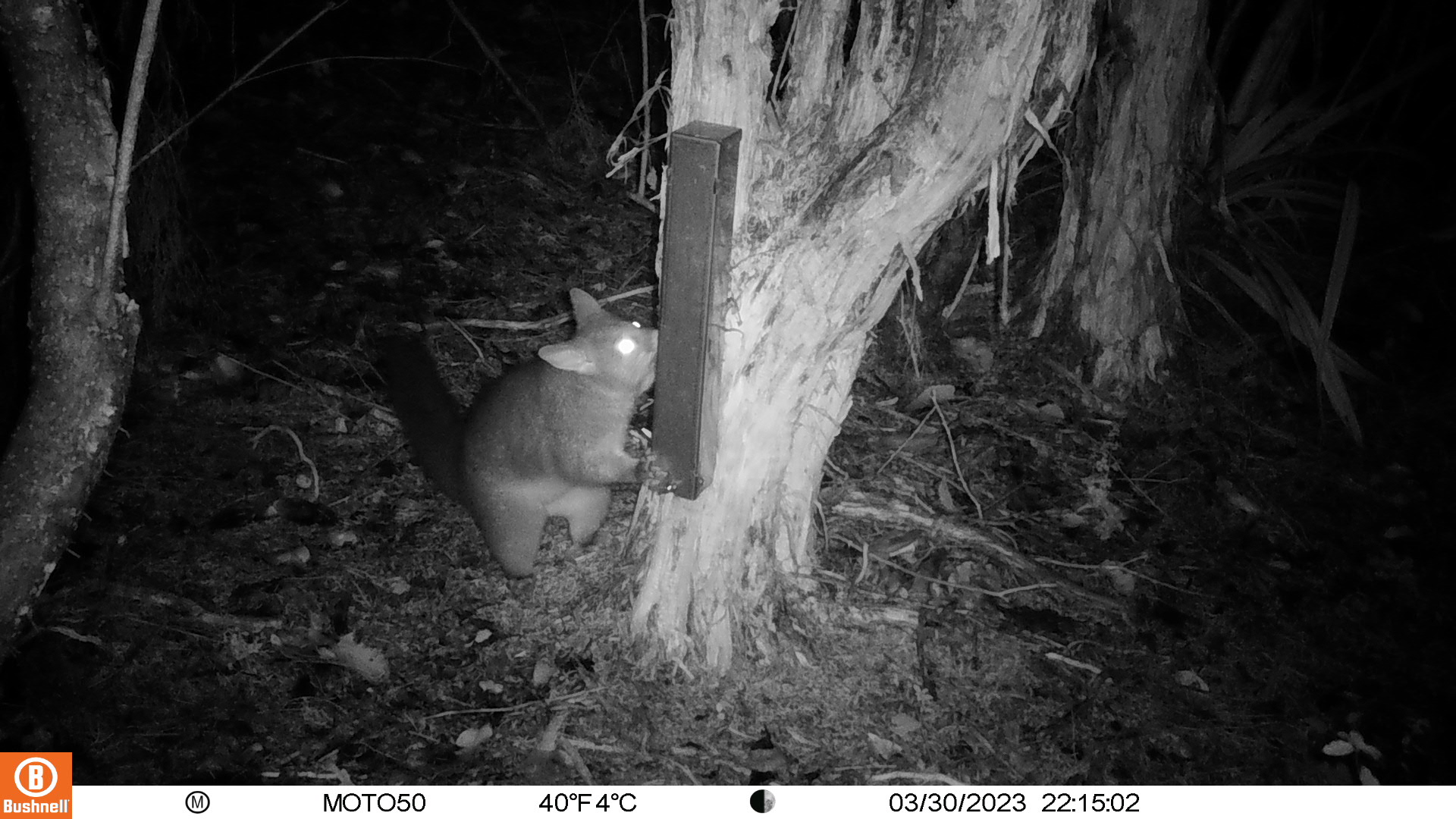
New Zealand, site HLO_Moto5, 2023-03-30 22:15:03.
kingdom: Animalia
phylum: Chordata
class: Mammalia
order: Diprotodontia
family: Phalangeridae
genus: Trichosurus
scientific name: Trichosurus vulpecula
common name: common brushtail possum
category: possum